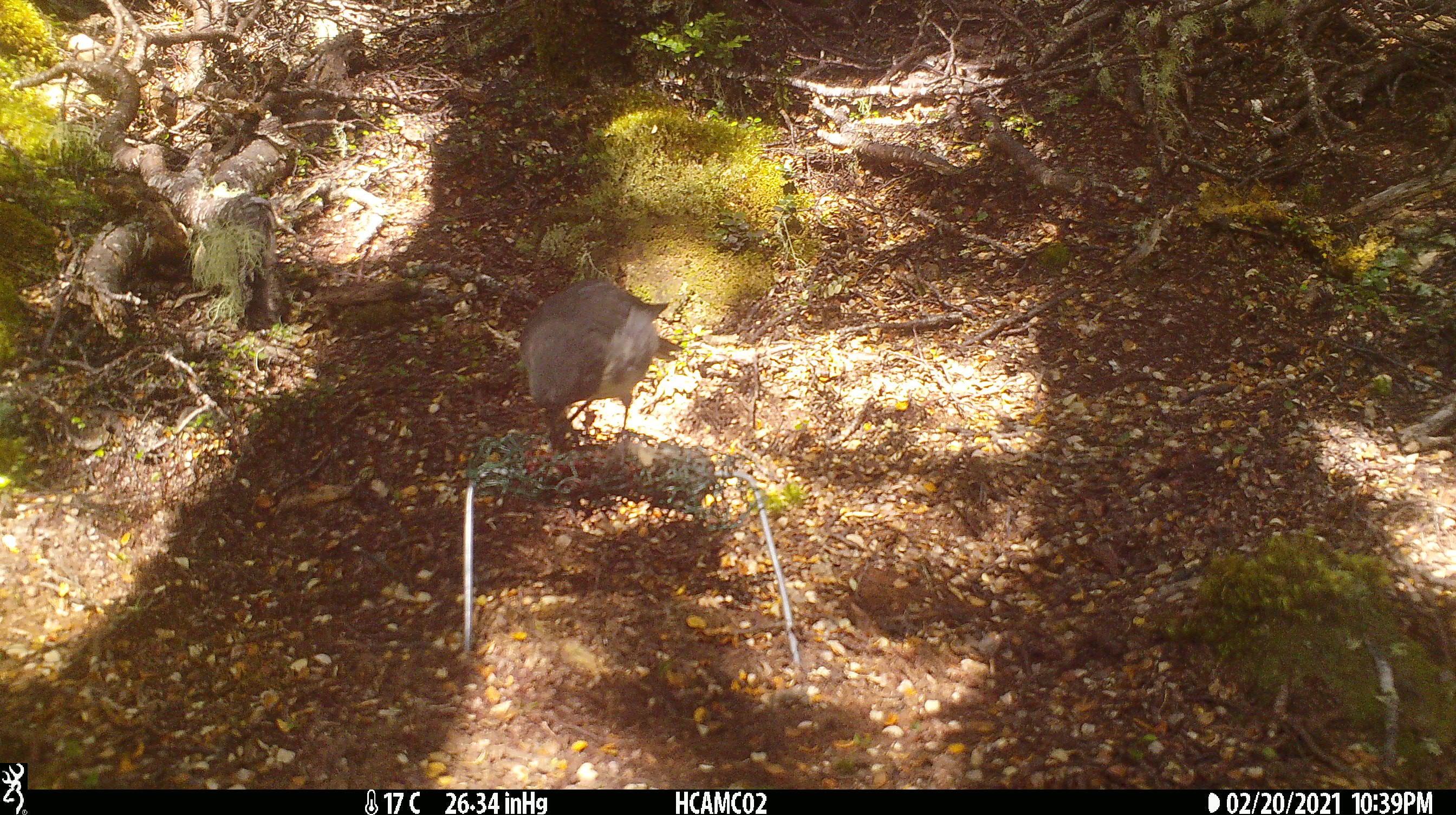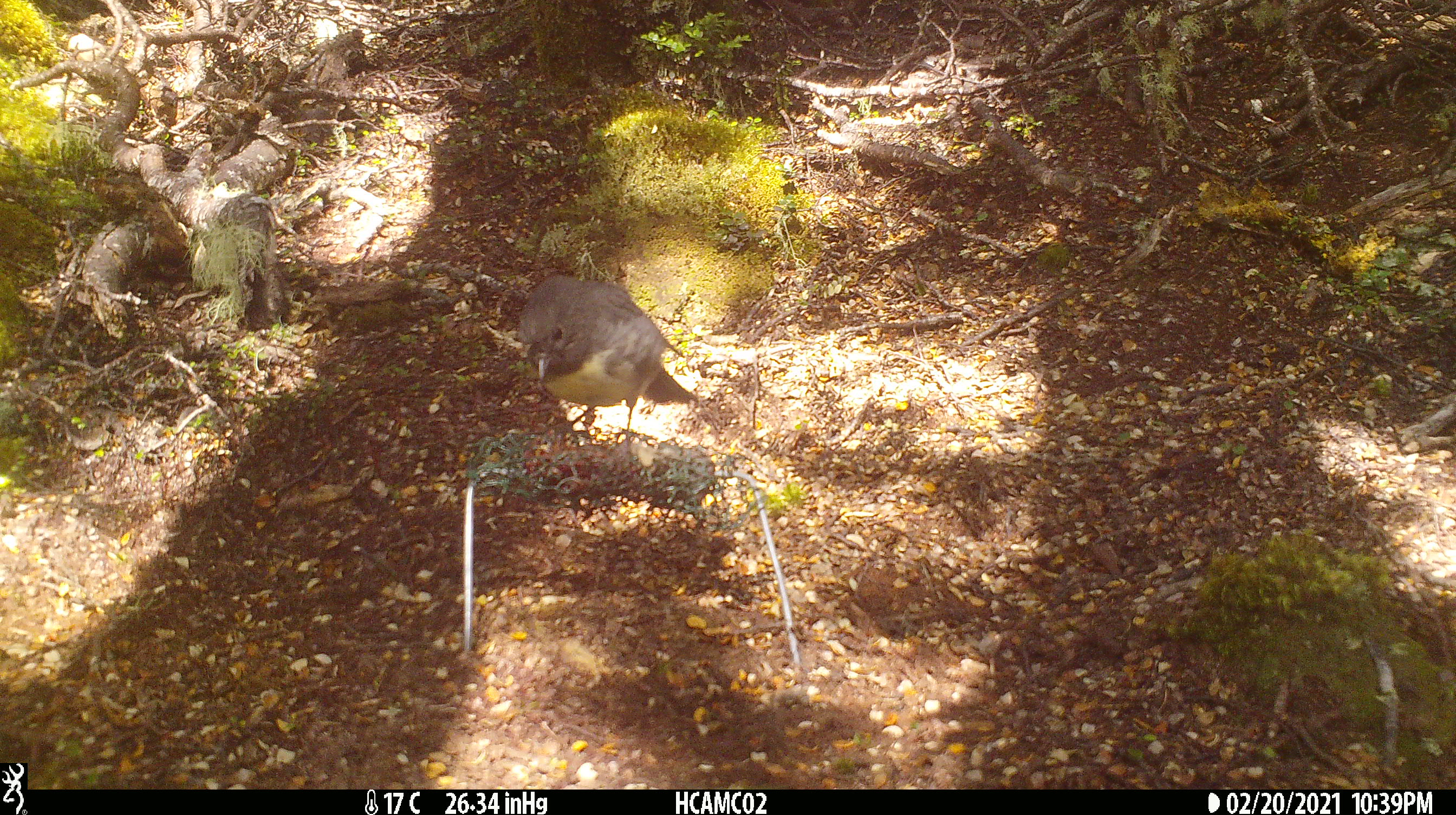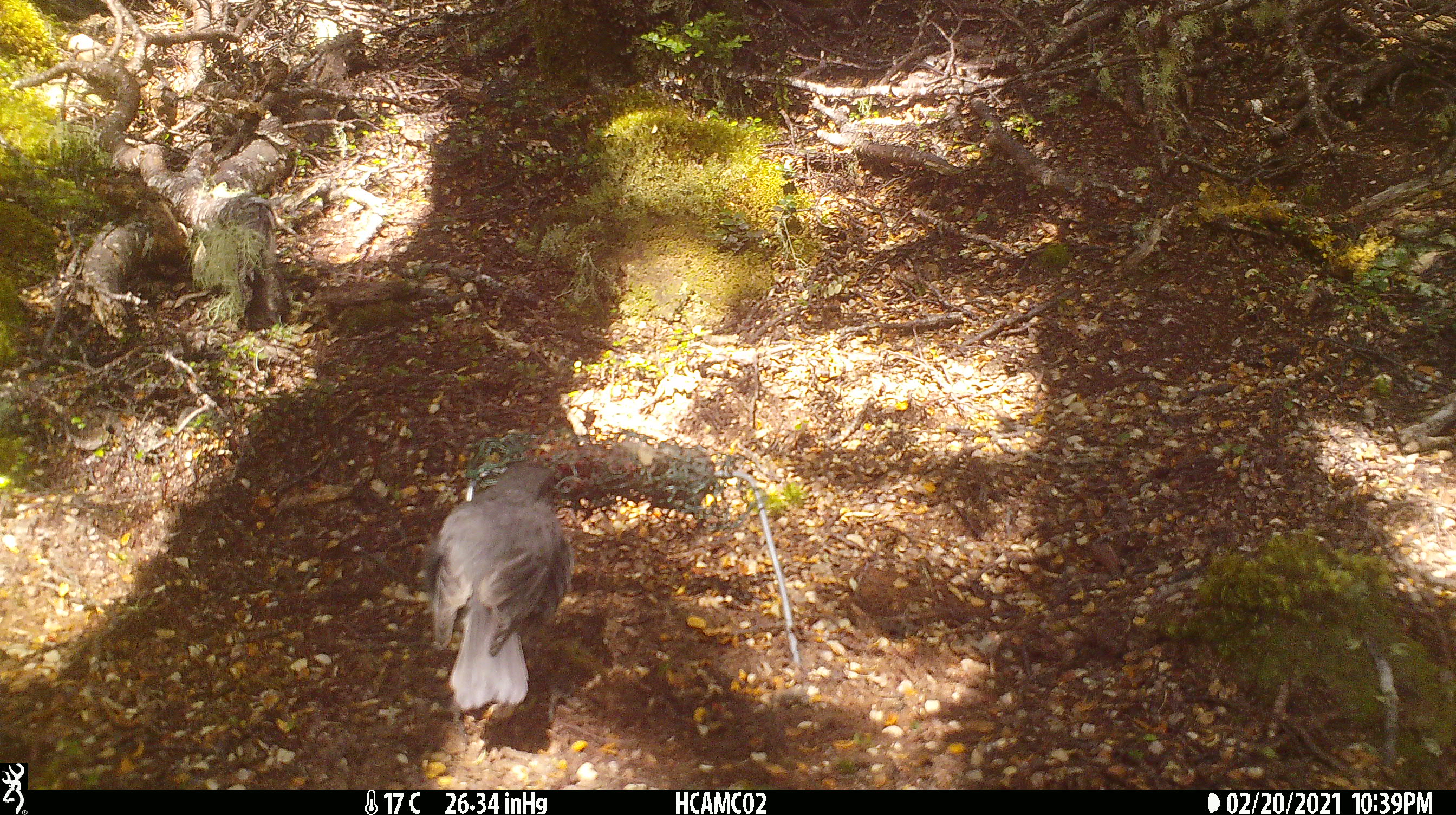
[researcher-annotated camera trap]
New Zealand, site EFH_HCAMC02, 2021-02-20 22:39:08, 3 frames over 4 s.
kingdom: Animalia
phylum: Chordata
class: Aves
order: Passeriformes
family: Petroicidae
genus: Petroica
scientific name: Petroica australis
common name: new zealand robin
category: robin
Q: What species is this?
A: Robin (new zealand robin) (Petroica australis).